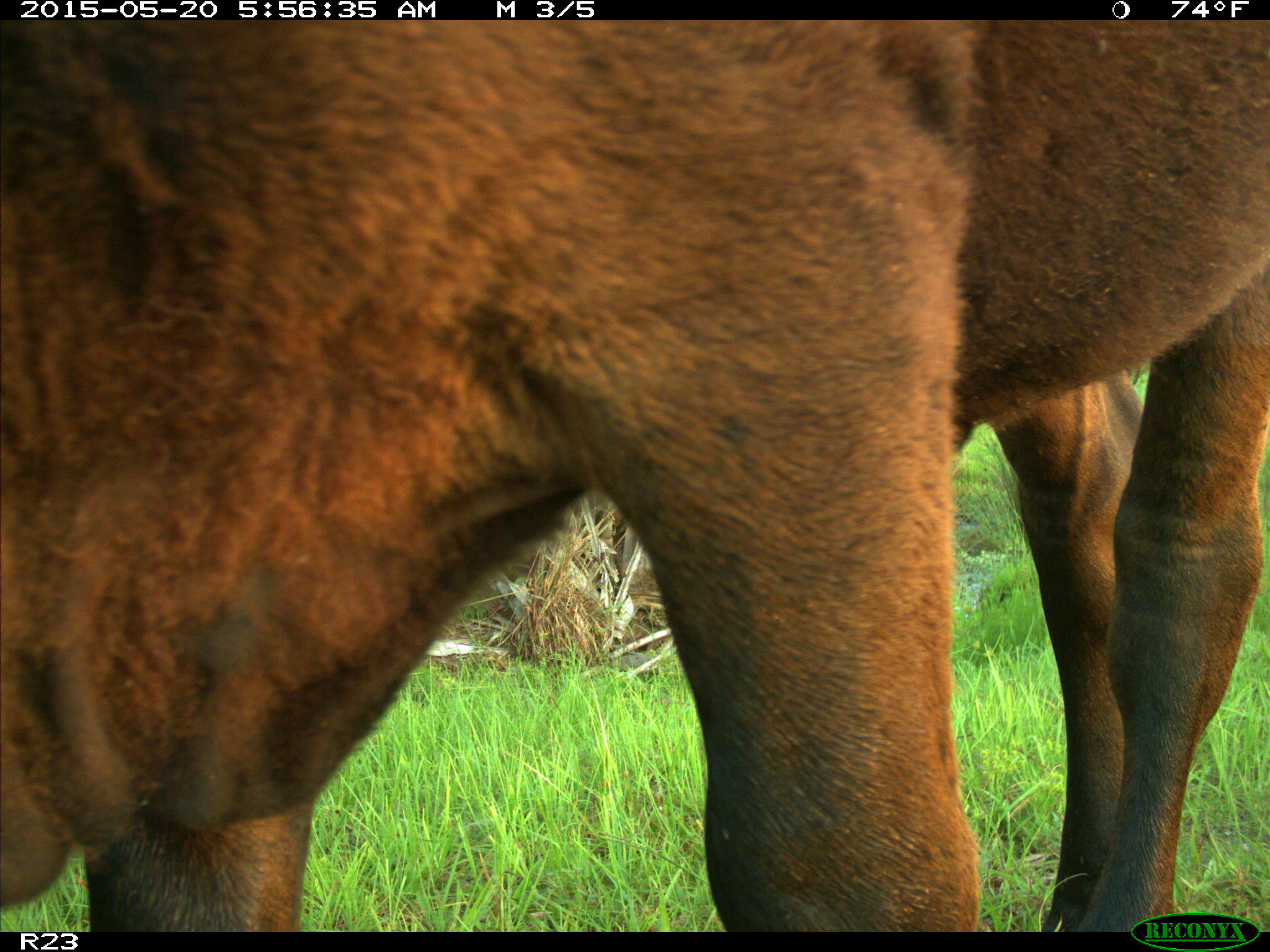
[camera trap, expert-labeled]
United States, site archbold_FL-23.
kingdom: Animalia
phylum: Chordata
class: Mammalia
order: Artiodactyla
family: Bovidae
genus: Bos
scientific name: Bos taurus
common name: domestic cow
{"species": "Bos taurus (domestic cow)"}